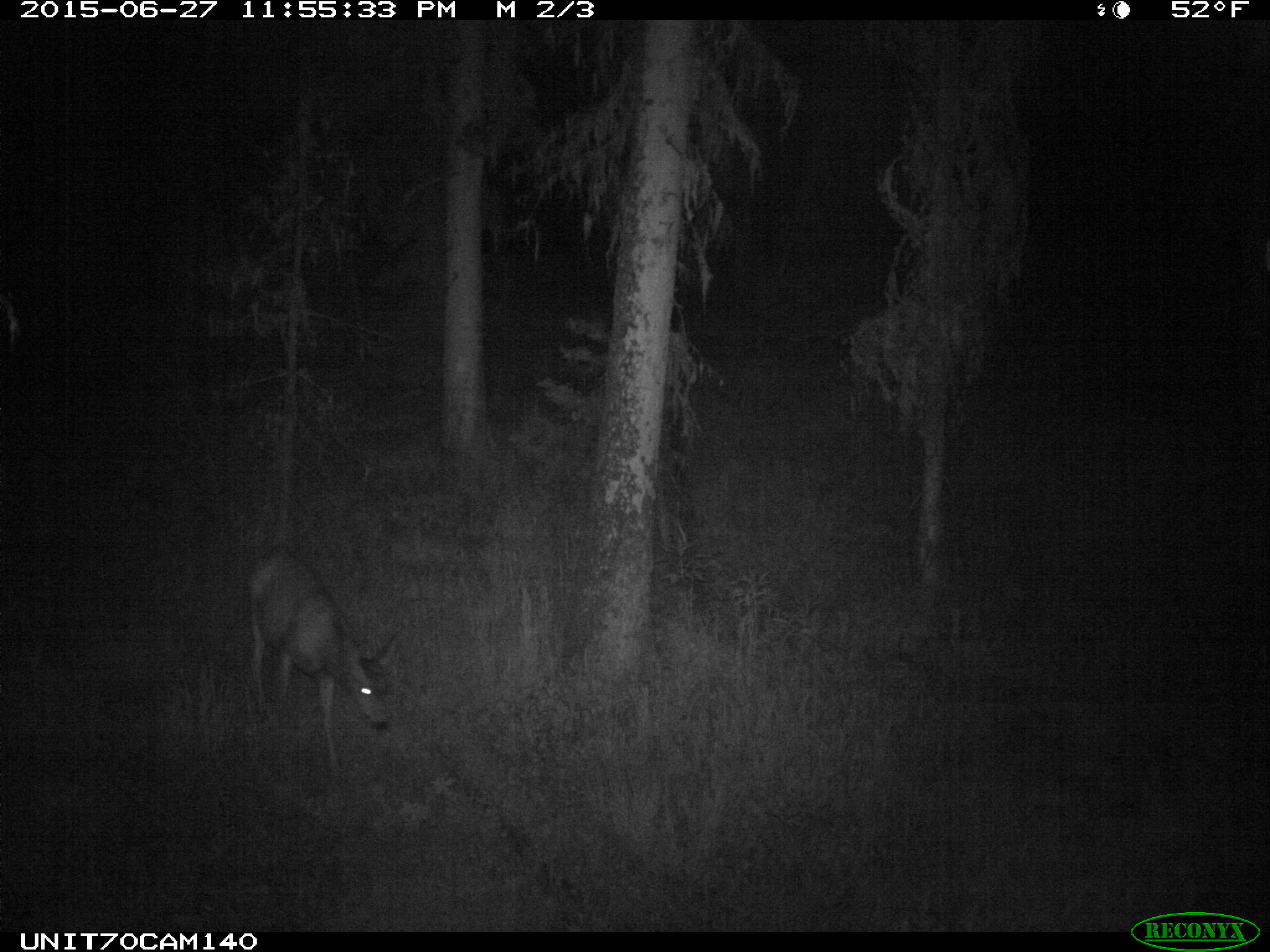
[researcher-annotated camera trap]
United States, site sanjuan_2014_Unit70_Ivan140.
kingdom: Animalia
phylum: Chordata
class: Mammalia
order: Artiodactyla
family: Cervidae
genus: Odocoileus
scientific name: Odocoileus hemionus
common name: mule deer